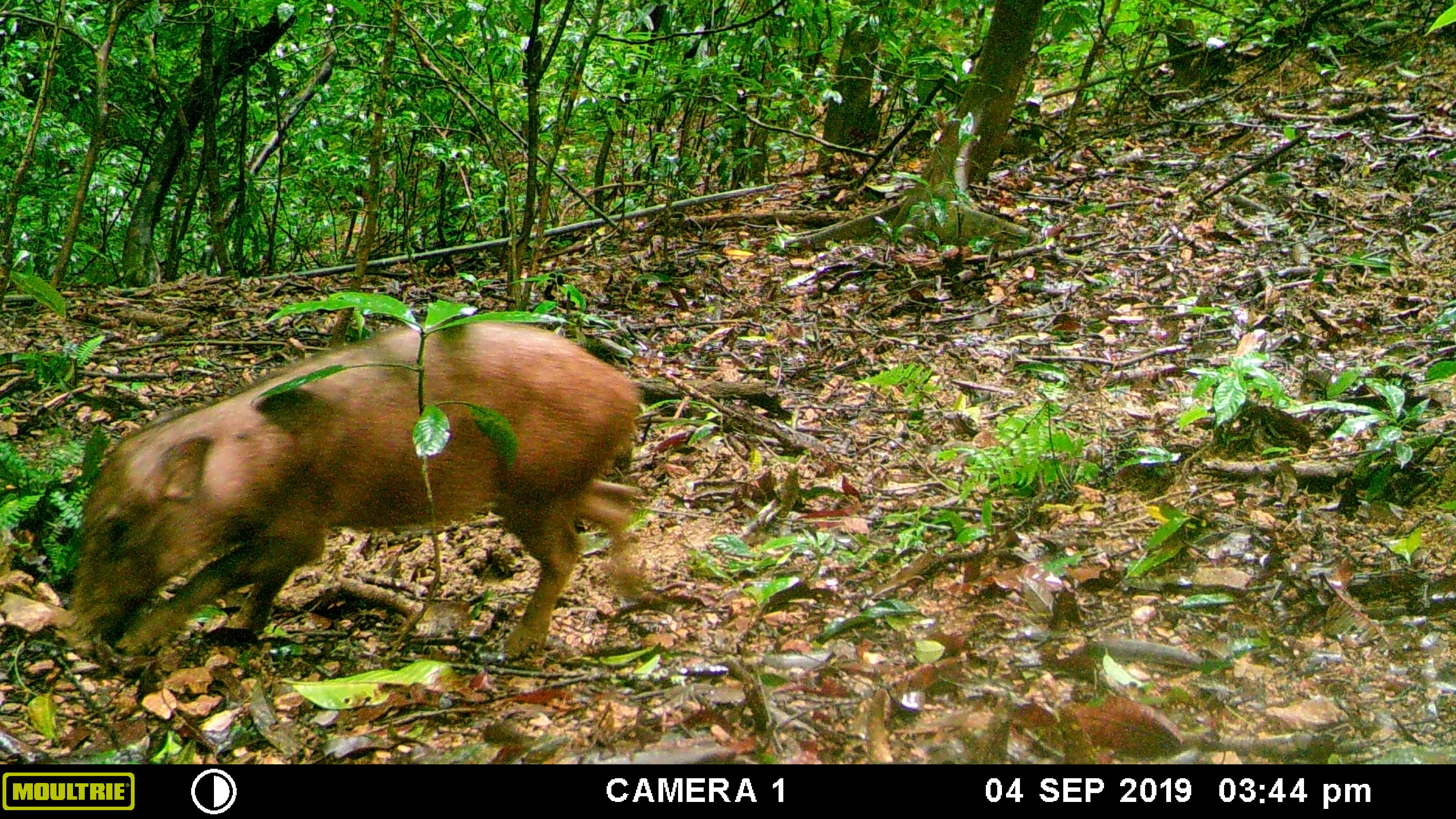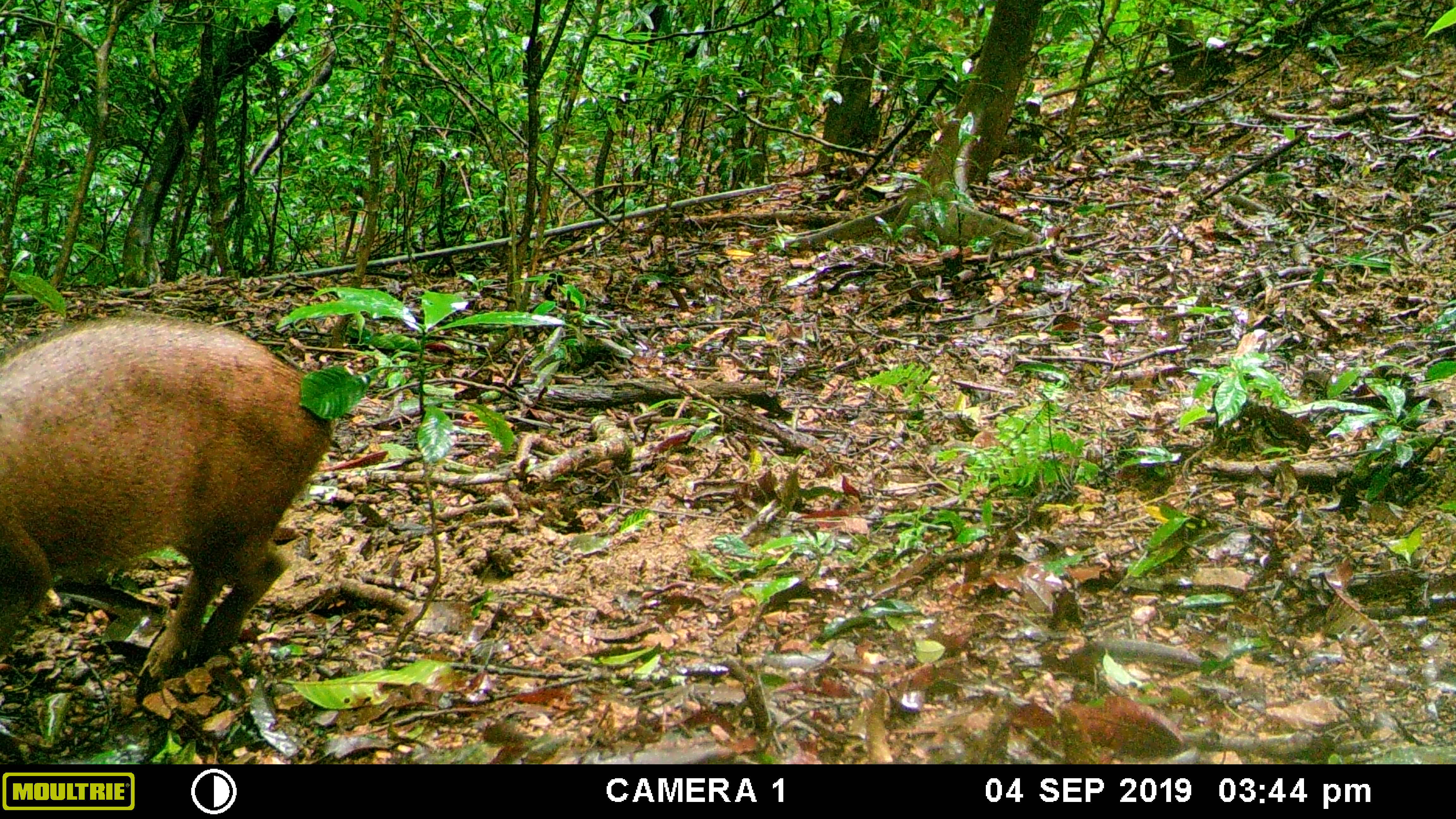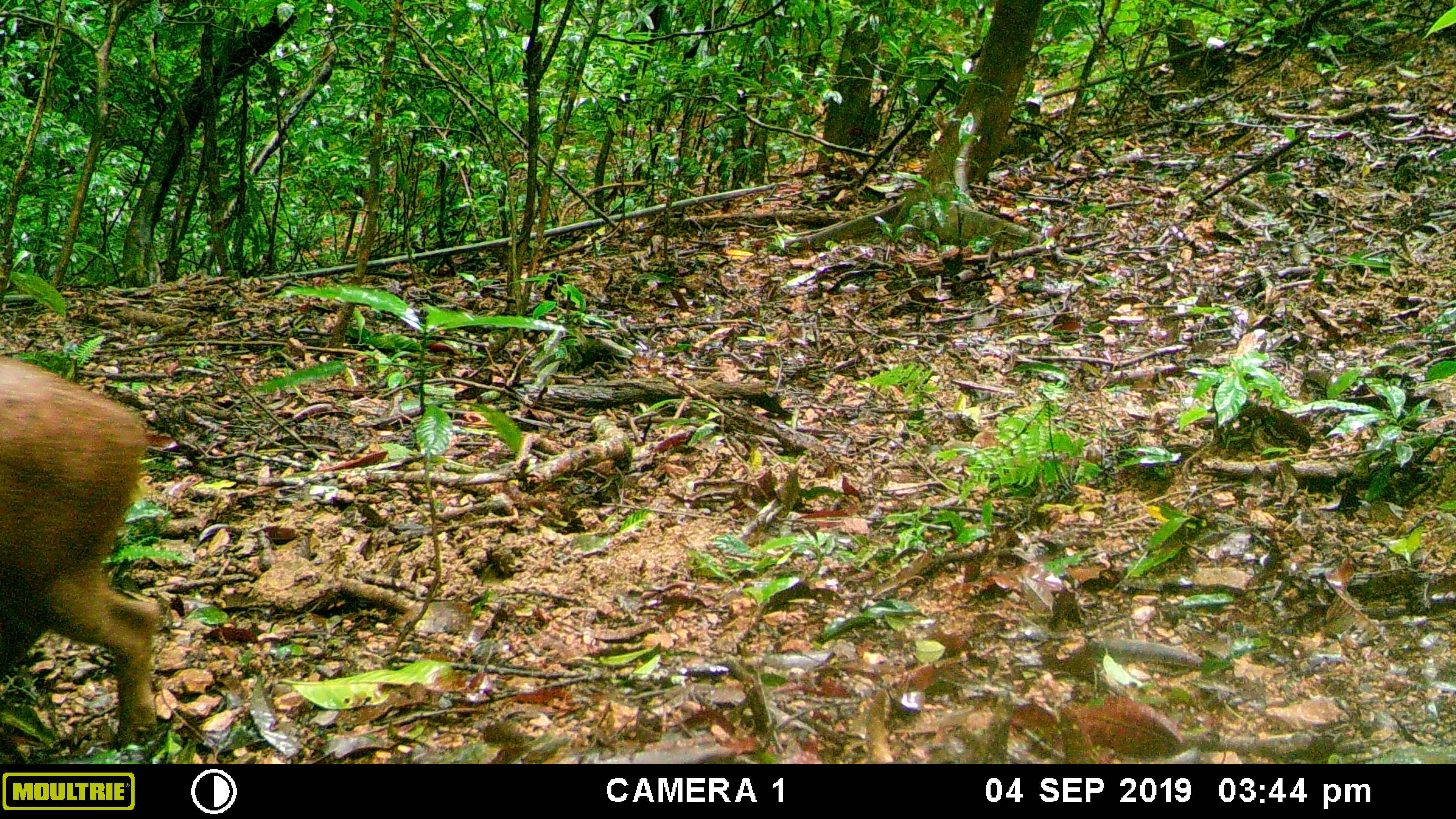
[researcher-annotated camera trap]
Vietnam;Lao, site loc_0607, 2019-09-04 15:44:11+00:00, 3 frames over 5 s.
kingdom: Animalia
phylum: Chordata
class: Mammalia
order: Artiodactyla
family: Suidae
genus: Sus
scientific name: Sus scrofa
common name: eurasian wild pig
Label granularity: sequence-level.